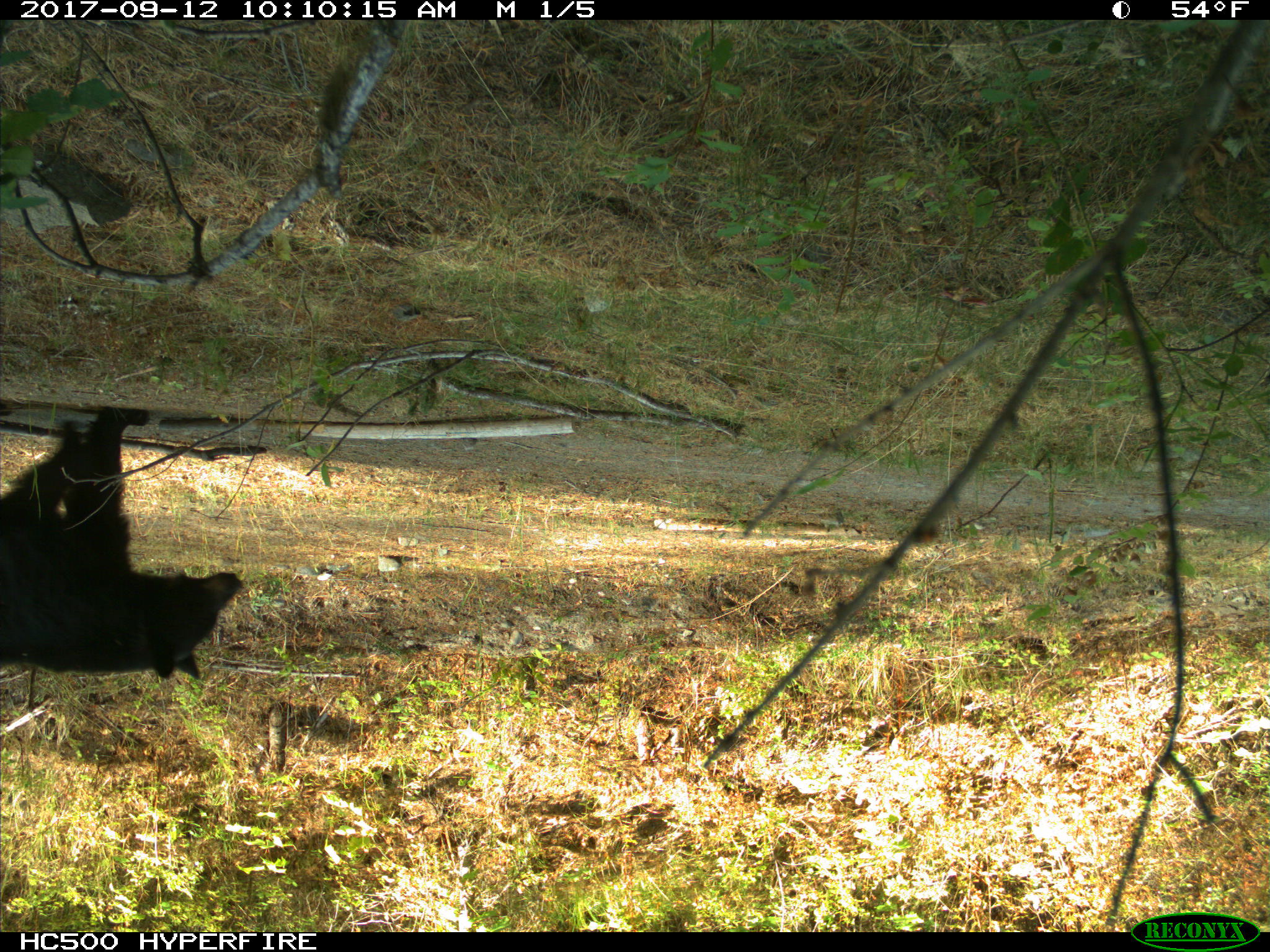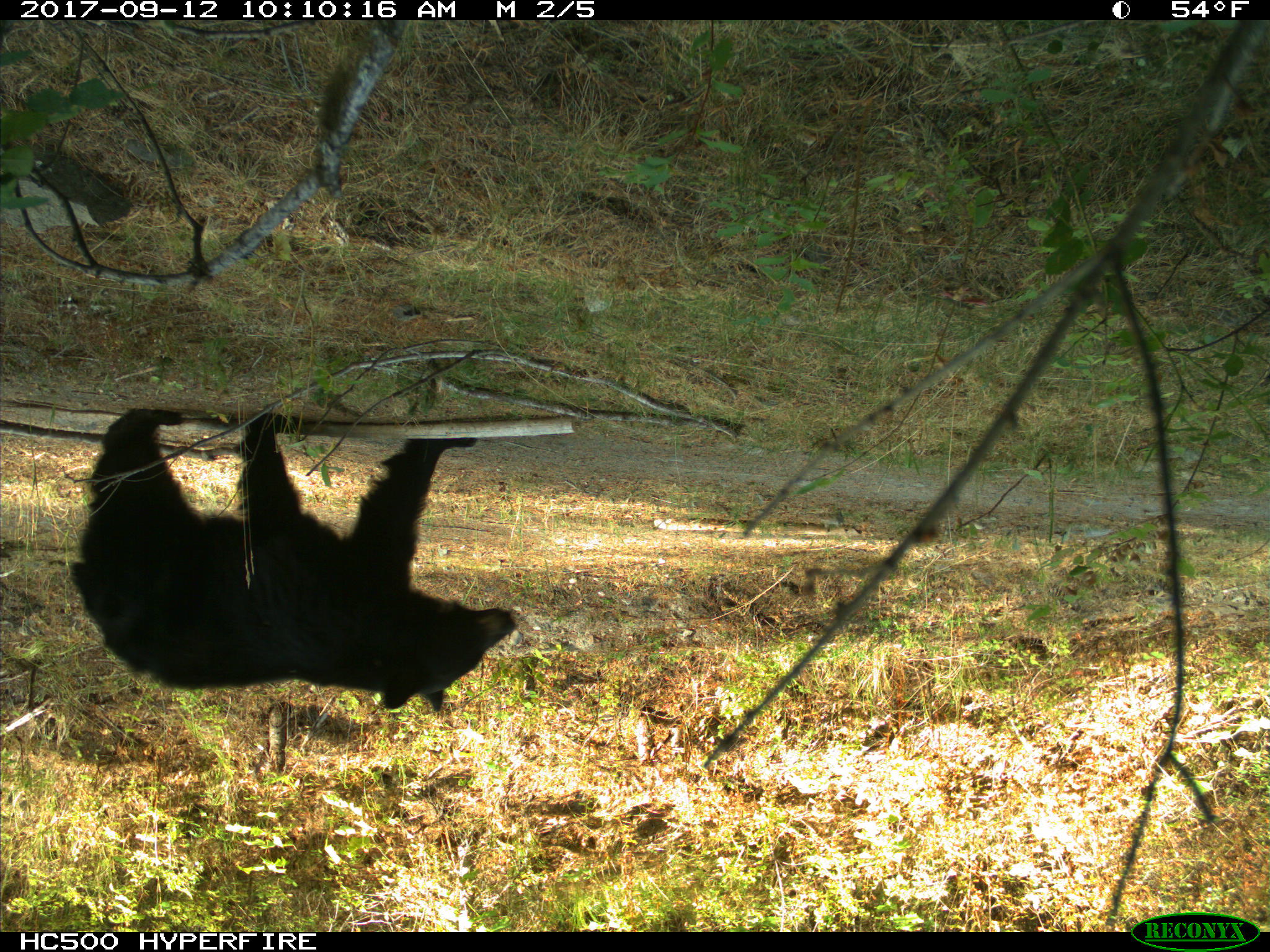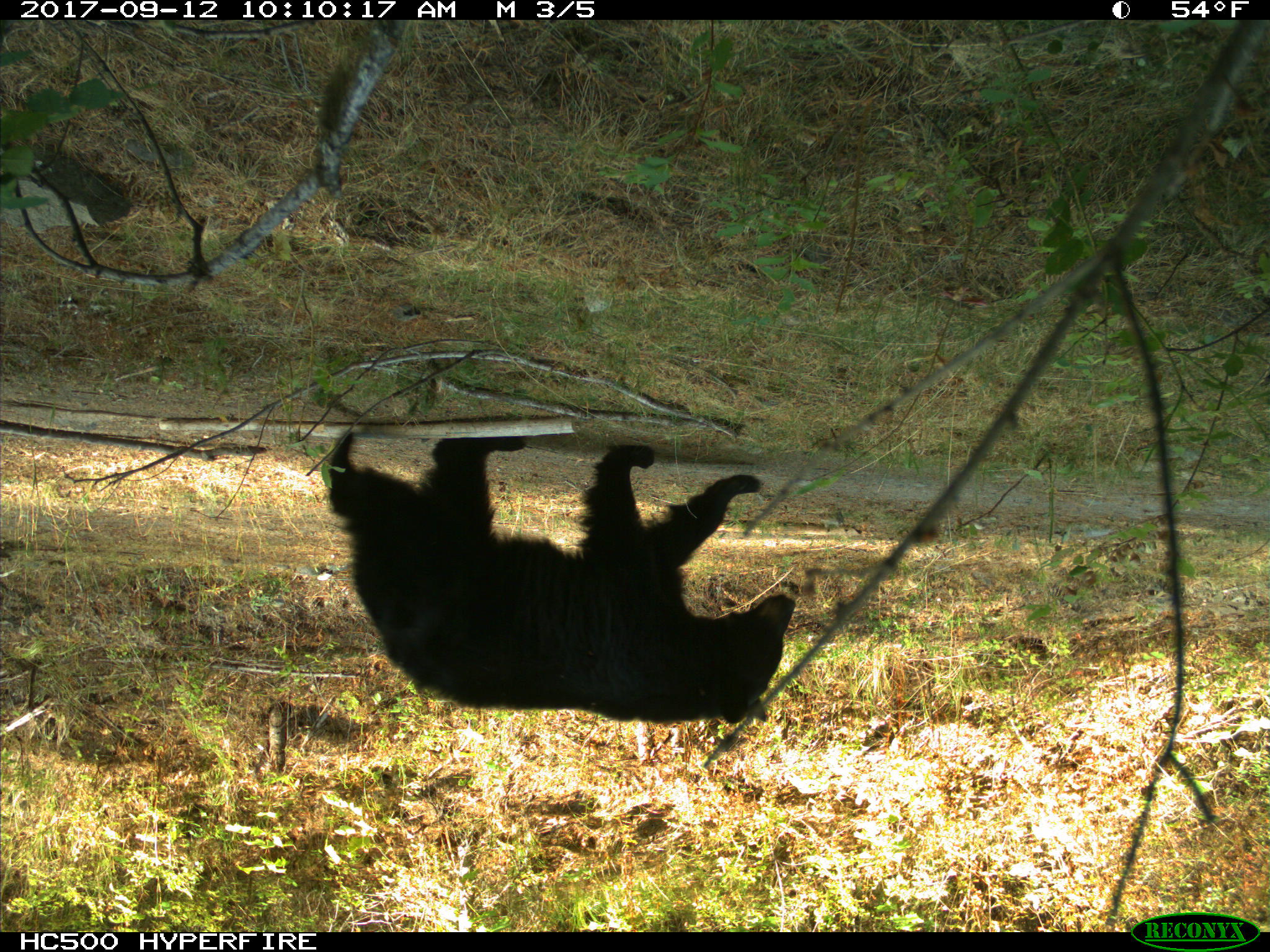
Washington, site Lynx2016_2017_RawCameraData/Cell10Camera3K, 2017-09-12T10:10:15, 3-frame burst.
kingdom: Animalia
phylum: Chordata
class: Mammalia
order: Carnivora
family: Ursidae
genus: Ursus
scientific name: Ursus americanus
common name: american black bear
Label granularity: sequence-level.